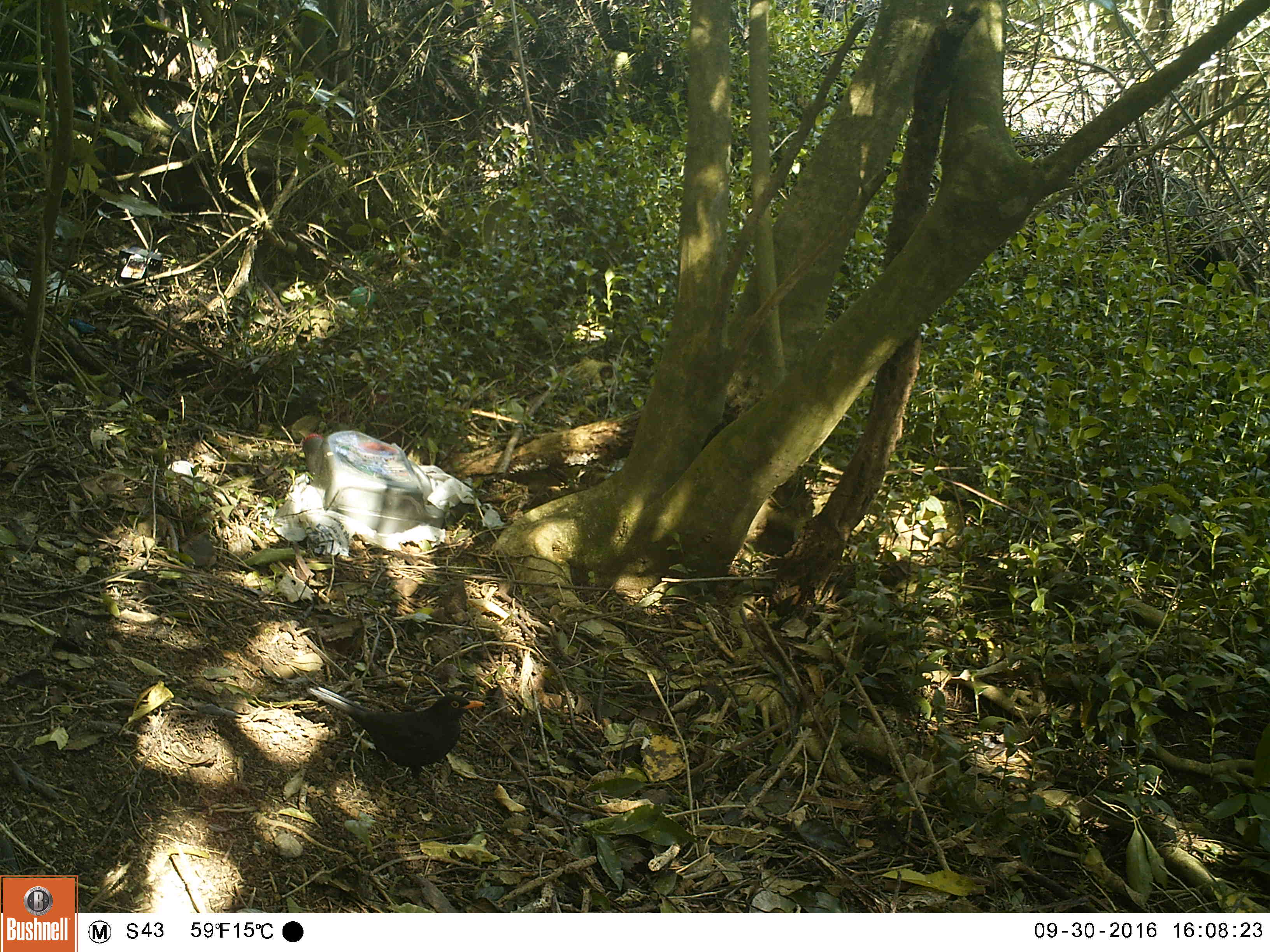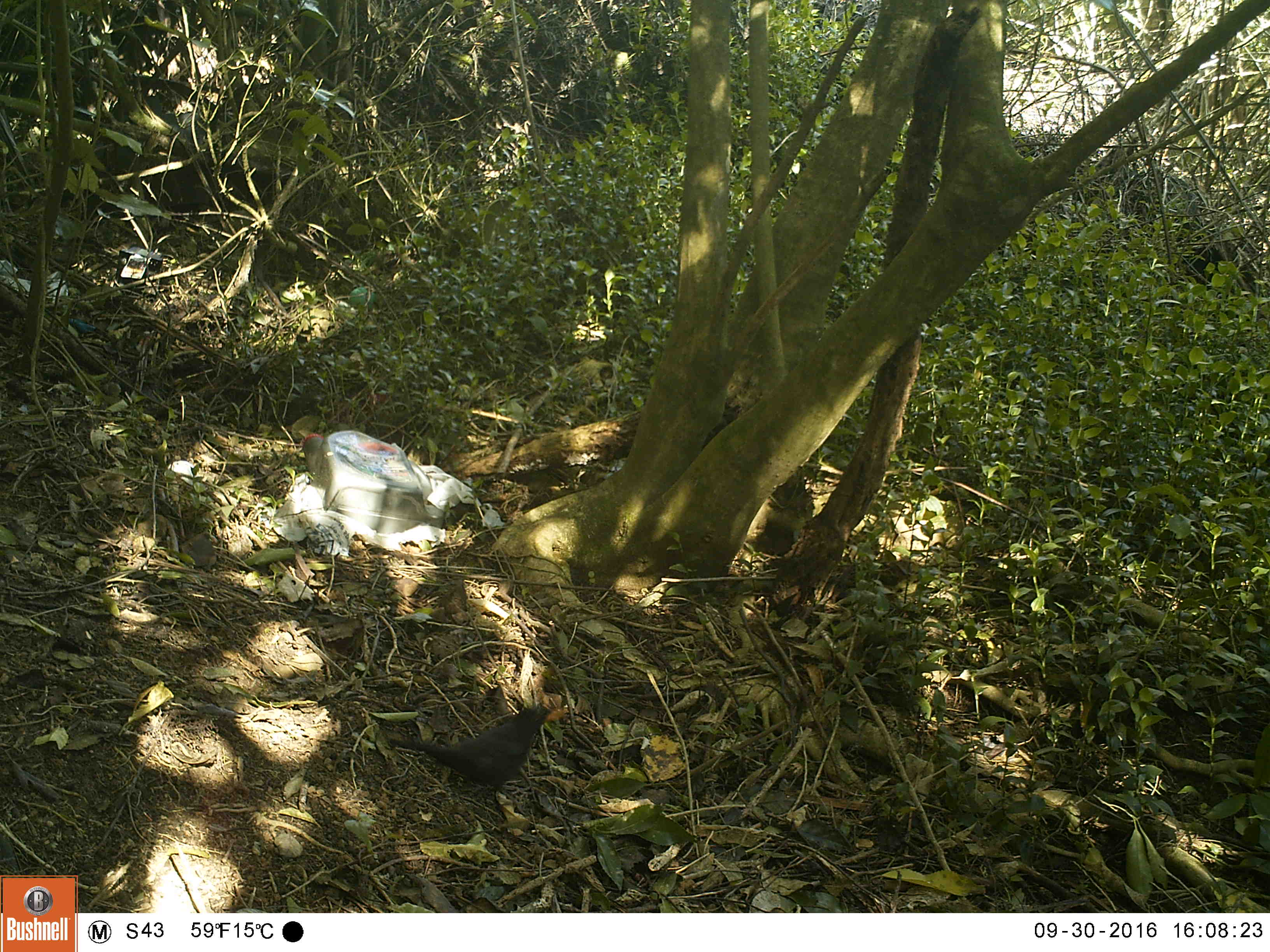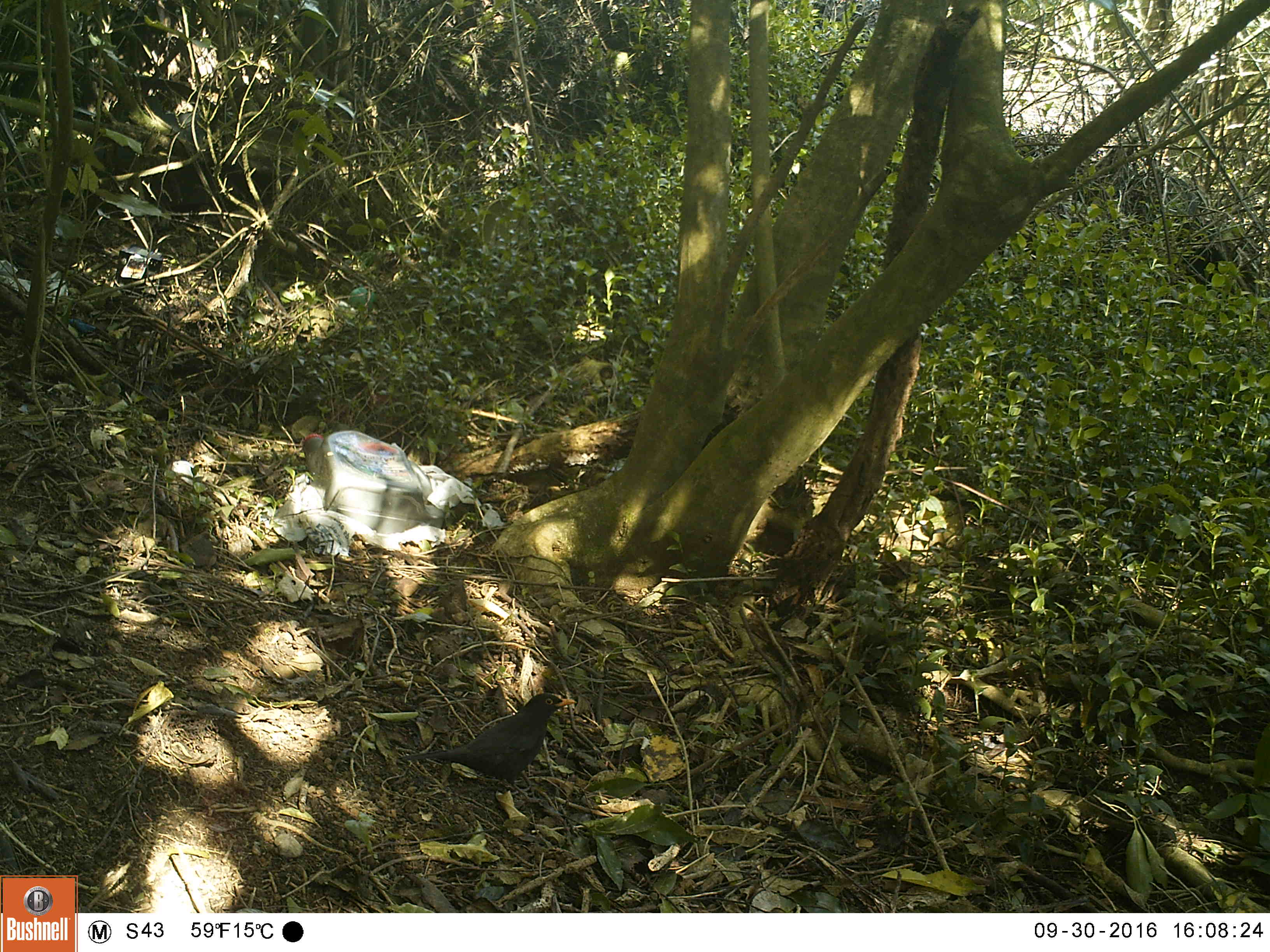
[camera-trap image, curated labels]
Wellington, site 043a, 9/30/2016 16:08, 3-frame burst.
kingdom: Animalia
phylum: Chordata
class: Aves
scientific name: Aves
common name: bird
Bird (Aves).